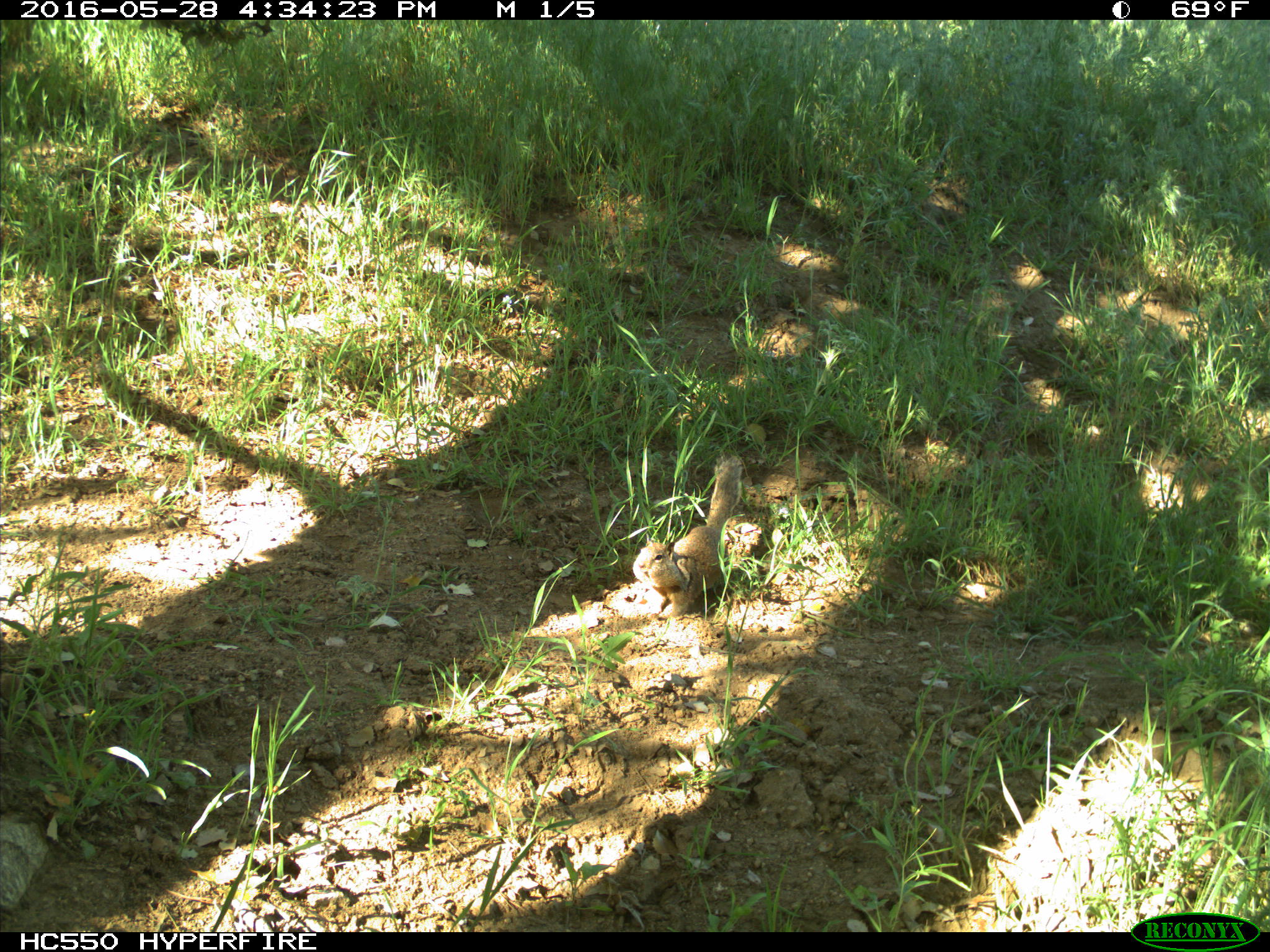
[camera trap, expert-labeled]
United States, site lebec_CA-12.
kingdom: Animalia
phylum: Chordata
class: Mammalia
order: Rodentia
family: Sciuridae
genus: Otospermophilus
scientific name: Otospermophilus beecheyi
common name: california ground squirrel